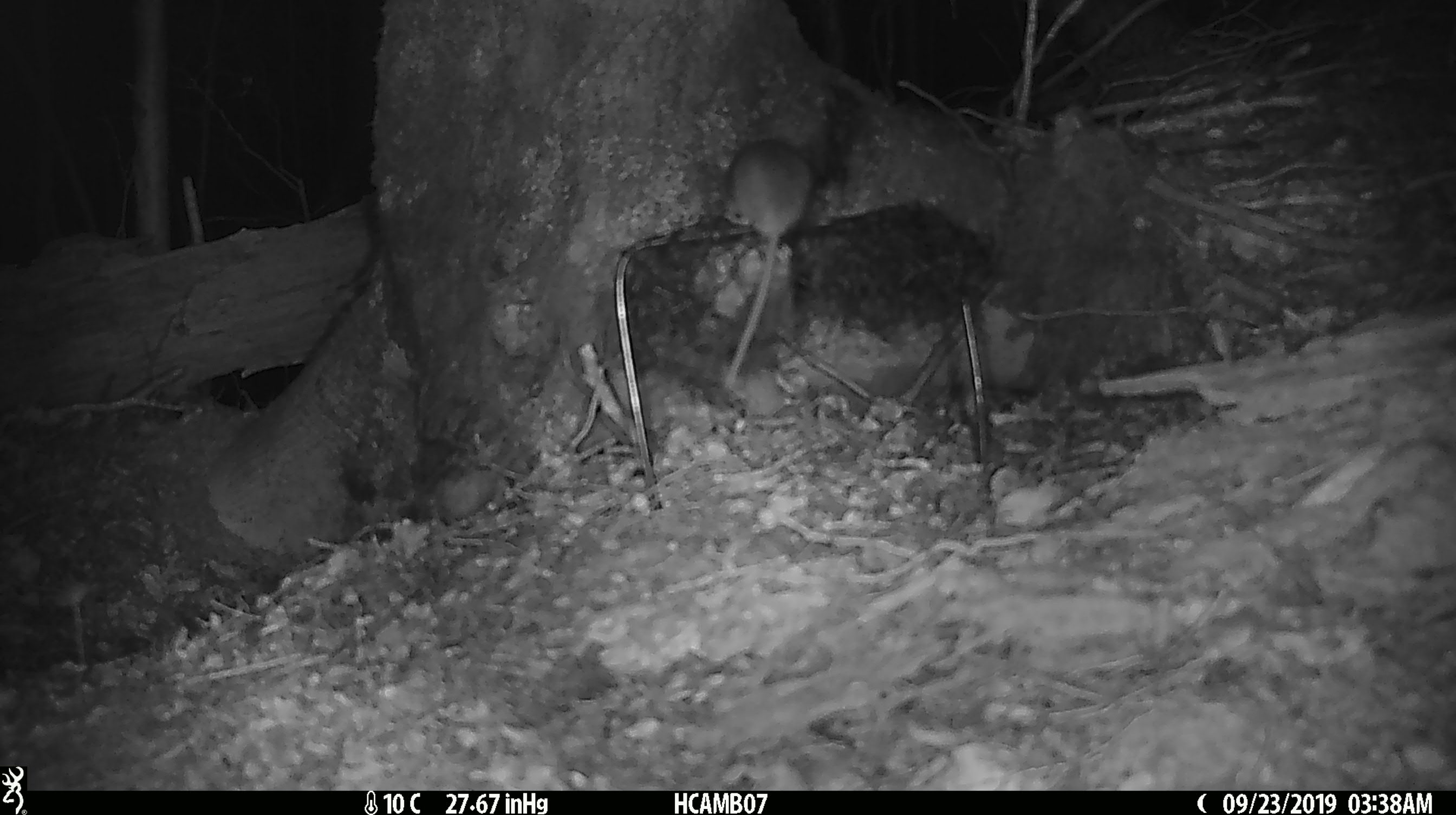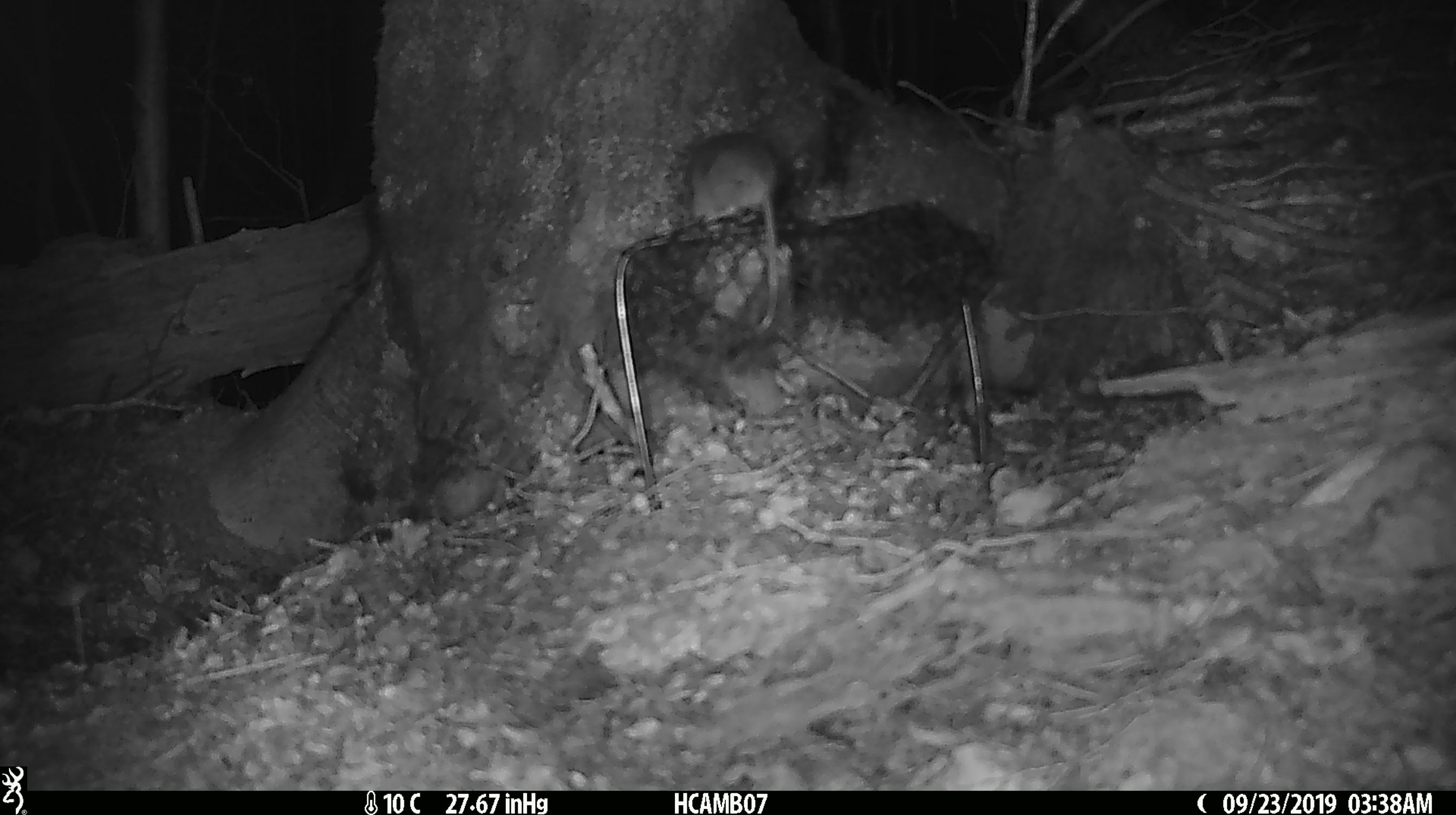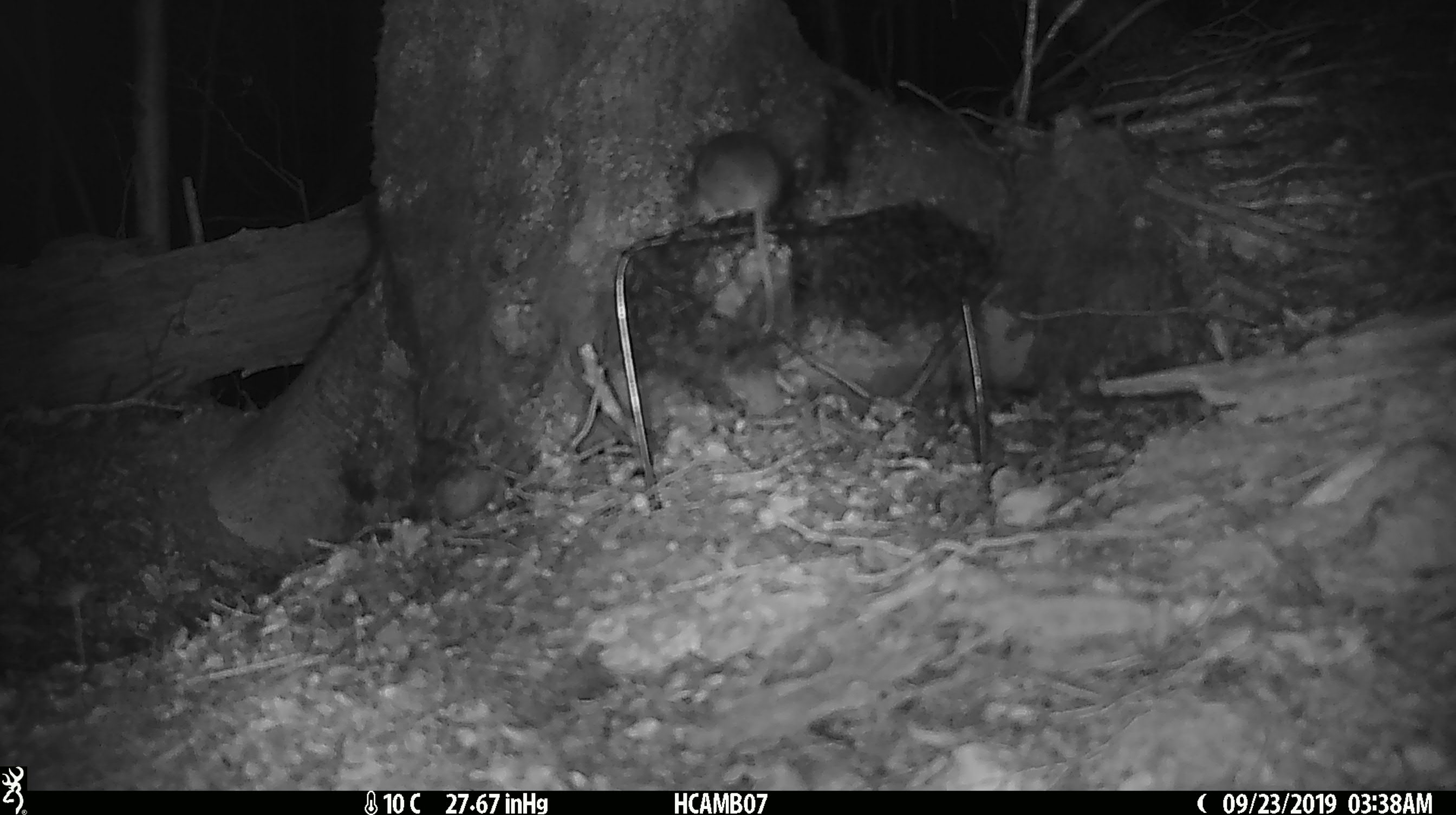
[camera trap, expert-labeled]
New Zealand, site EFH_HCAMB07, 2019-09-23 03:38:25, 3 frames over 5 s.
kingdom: Animalia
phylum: Chordata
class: Mammalia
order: Rodentia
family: Muridae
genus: Mus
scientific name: Mus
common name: mouse